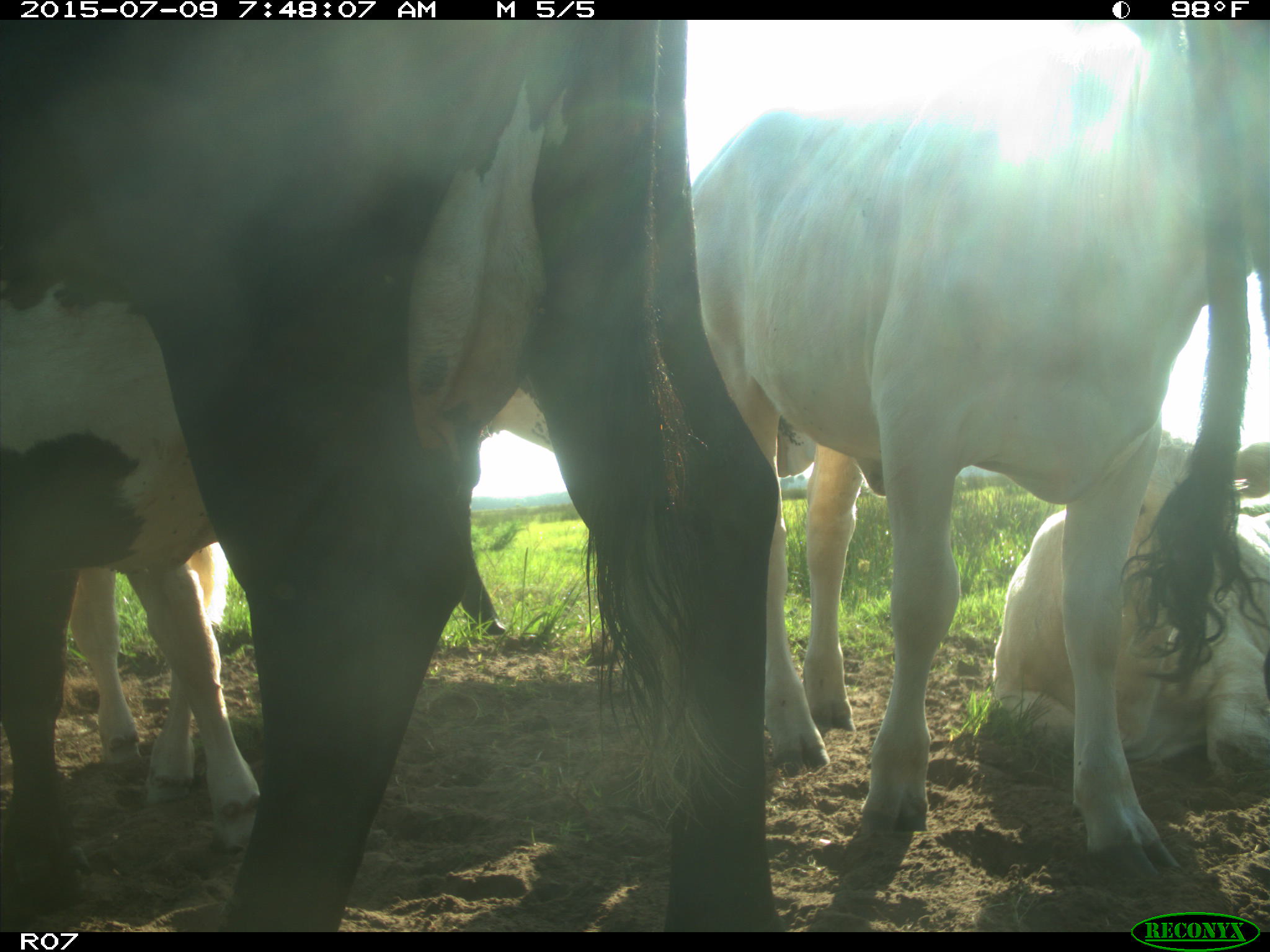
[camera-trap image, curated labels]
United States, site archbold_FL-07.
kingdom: Animalia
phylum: Chordata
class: Mammalia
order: Artiodactyla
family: Bovidae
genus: Bos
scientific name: Bos taurus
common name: domestic cow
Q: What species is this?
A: Bos taurus (domestic cow).